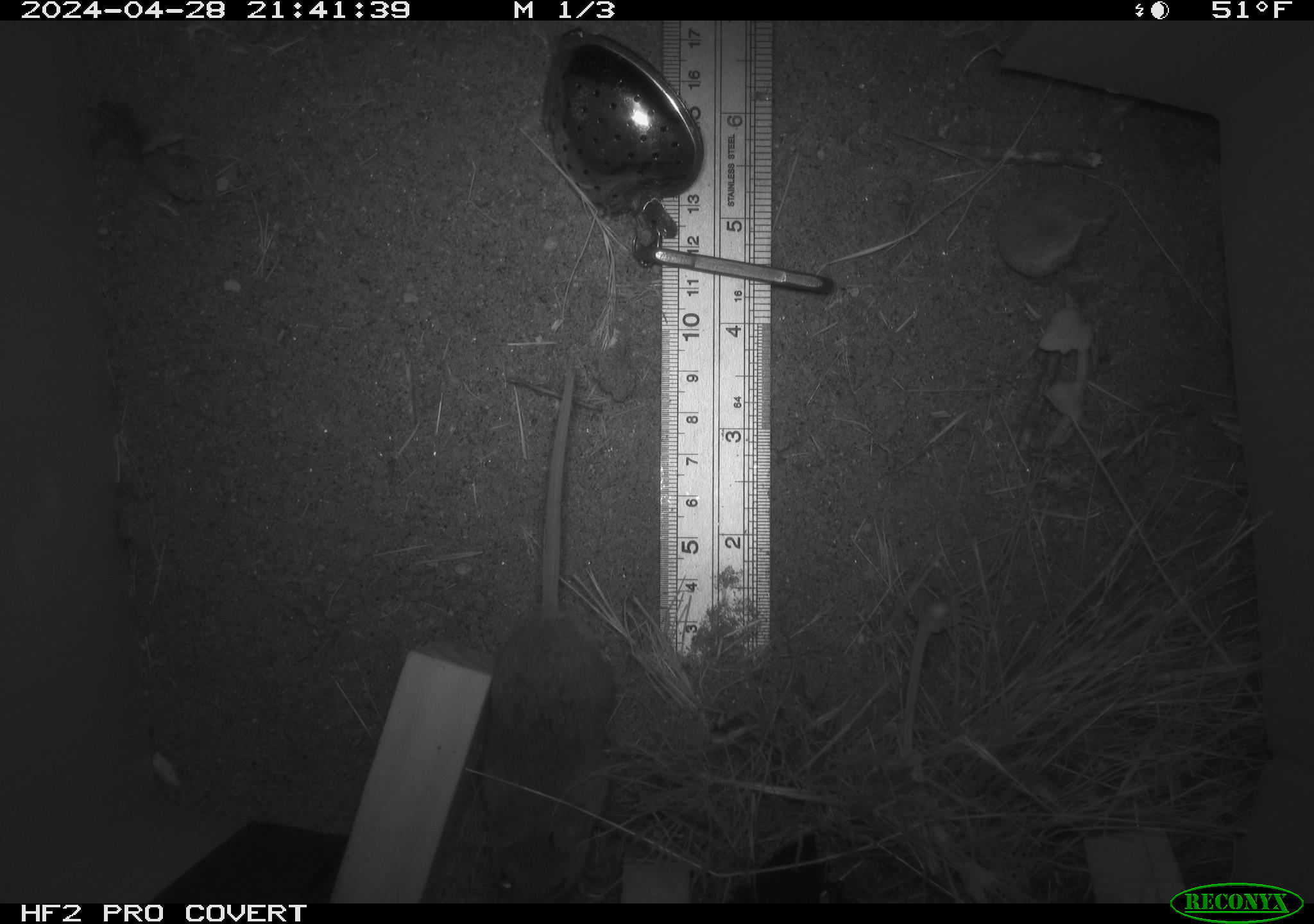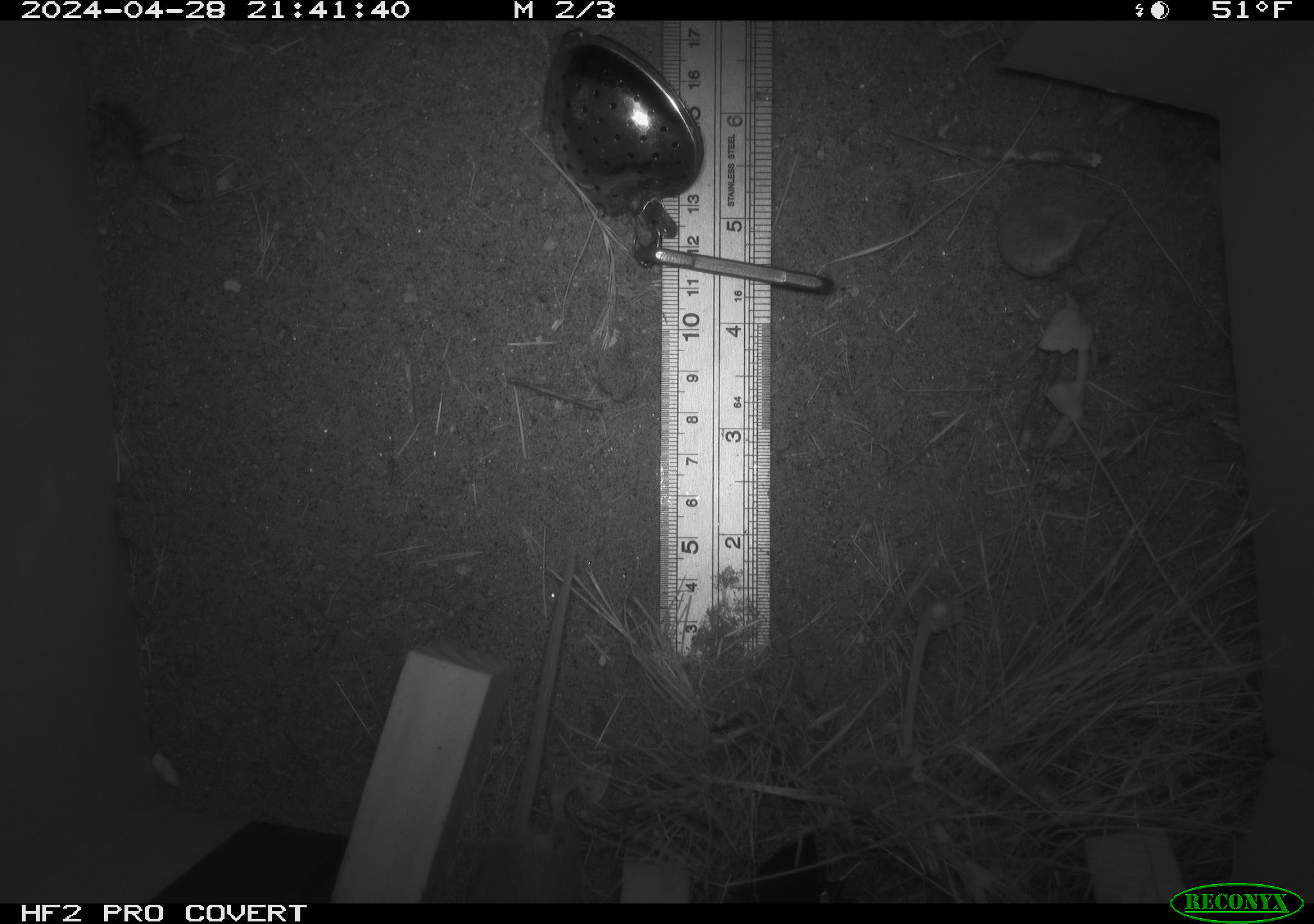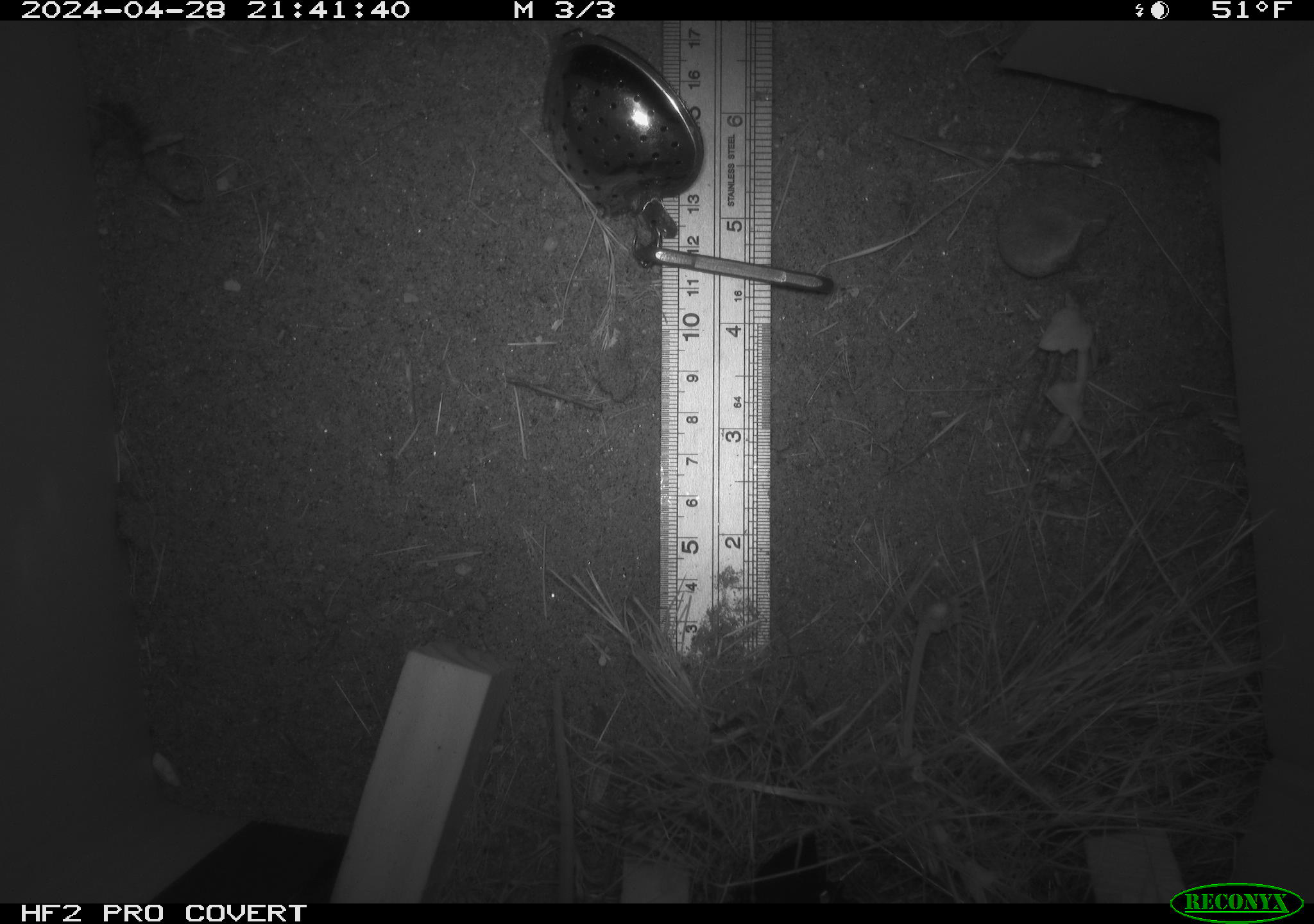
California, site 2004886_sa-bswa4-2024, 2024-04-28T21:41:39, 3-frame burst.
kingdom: Animalia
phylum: Chordata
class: Mammalia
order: Rodentia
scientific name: Rodentia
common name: mouse species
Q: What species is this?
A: Mouse species (Rodentia).